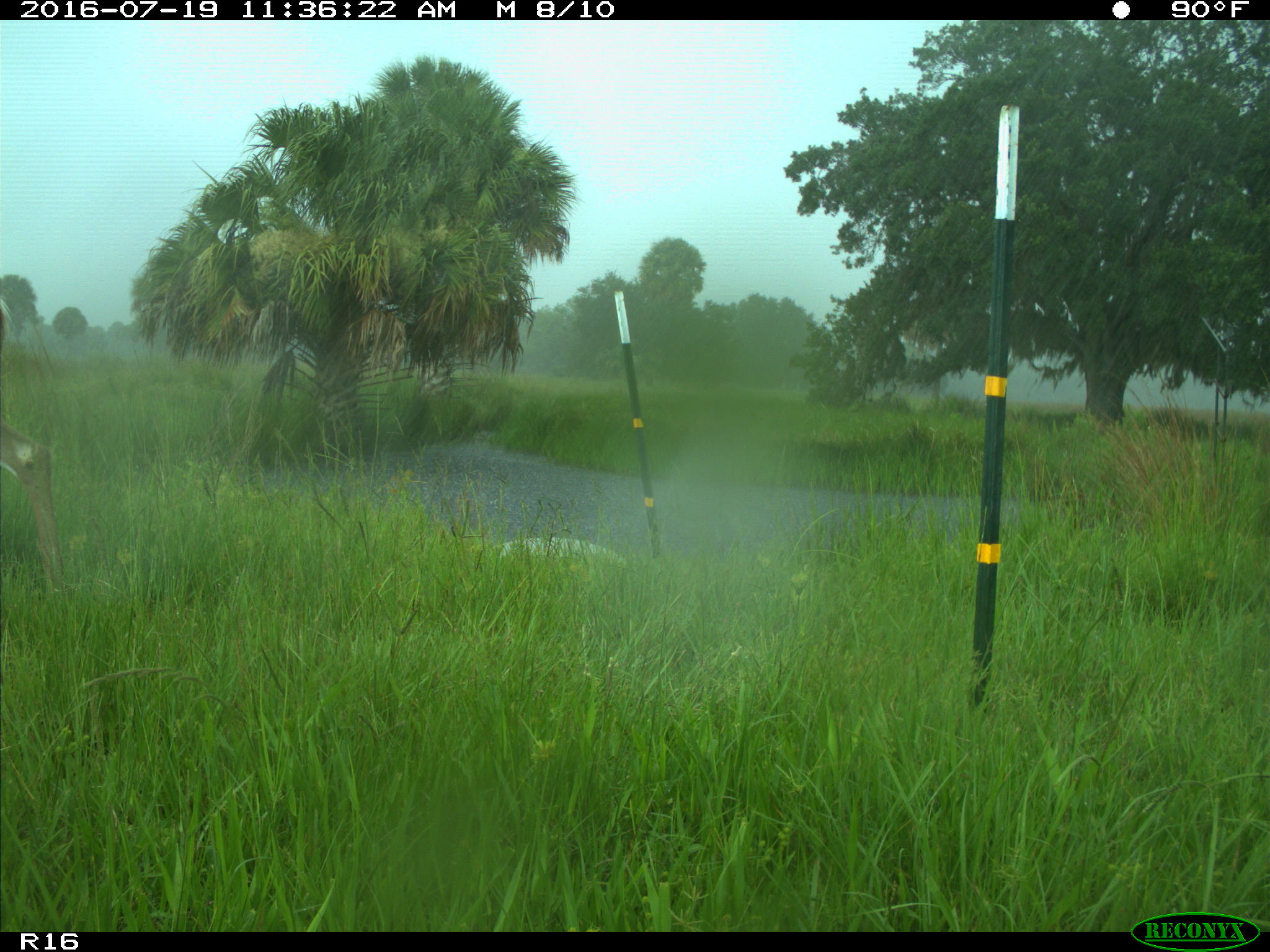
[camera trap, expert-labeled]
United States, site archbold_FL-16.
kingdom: Animalia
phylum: Chordata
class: Mammalia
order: Artiodactyla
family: Cervidae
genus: Odocoileus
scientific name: Odocoileus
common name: deer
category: unidentified deer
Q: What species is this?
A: Unidentified deer (deer) (Odocoileus).